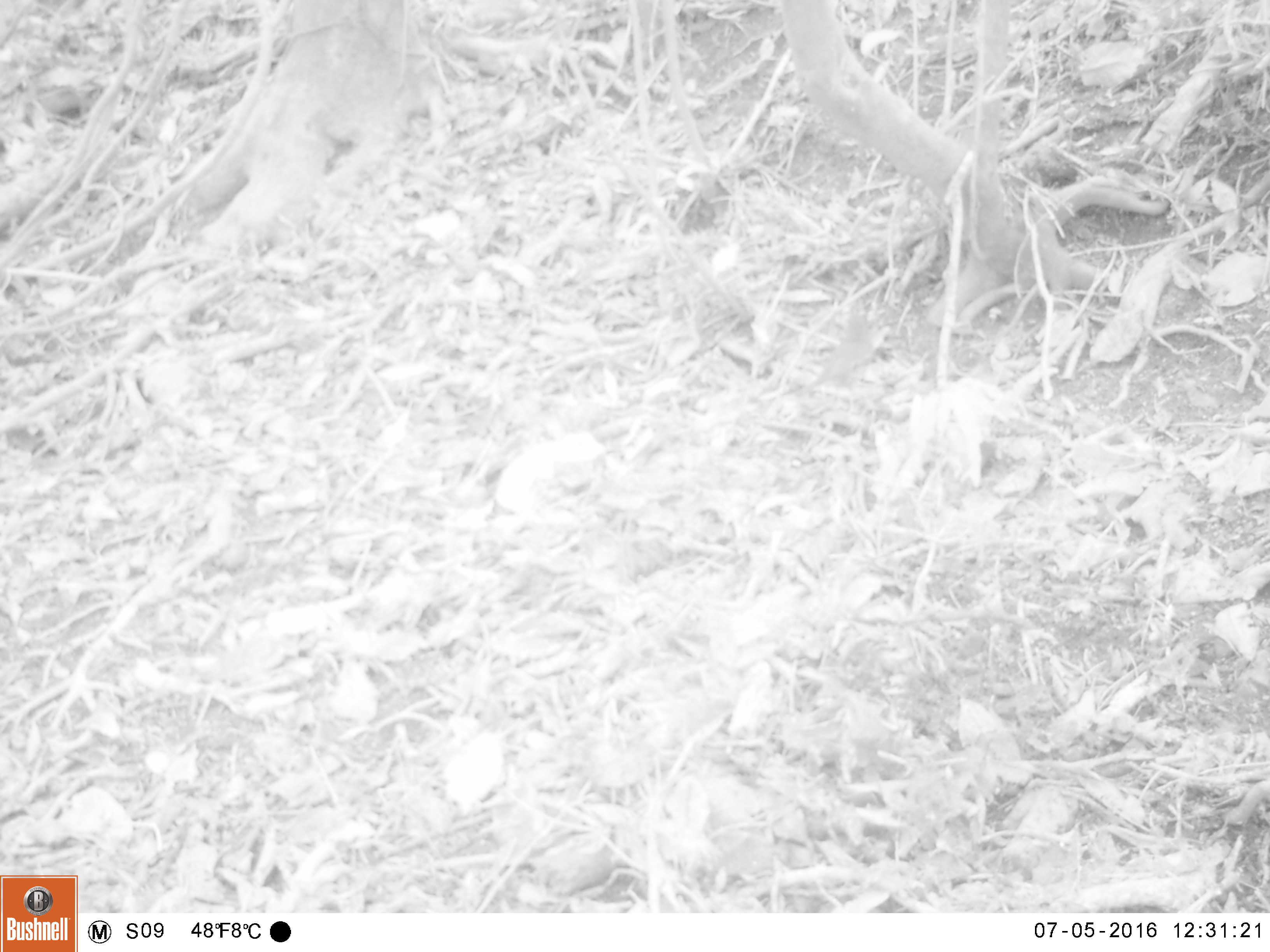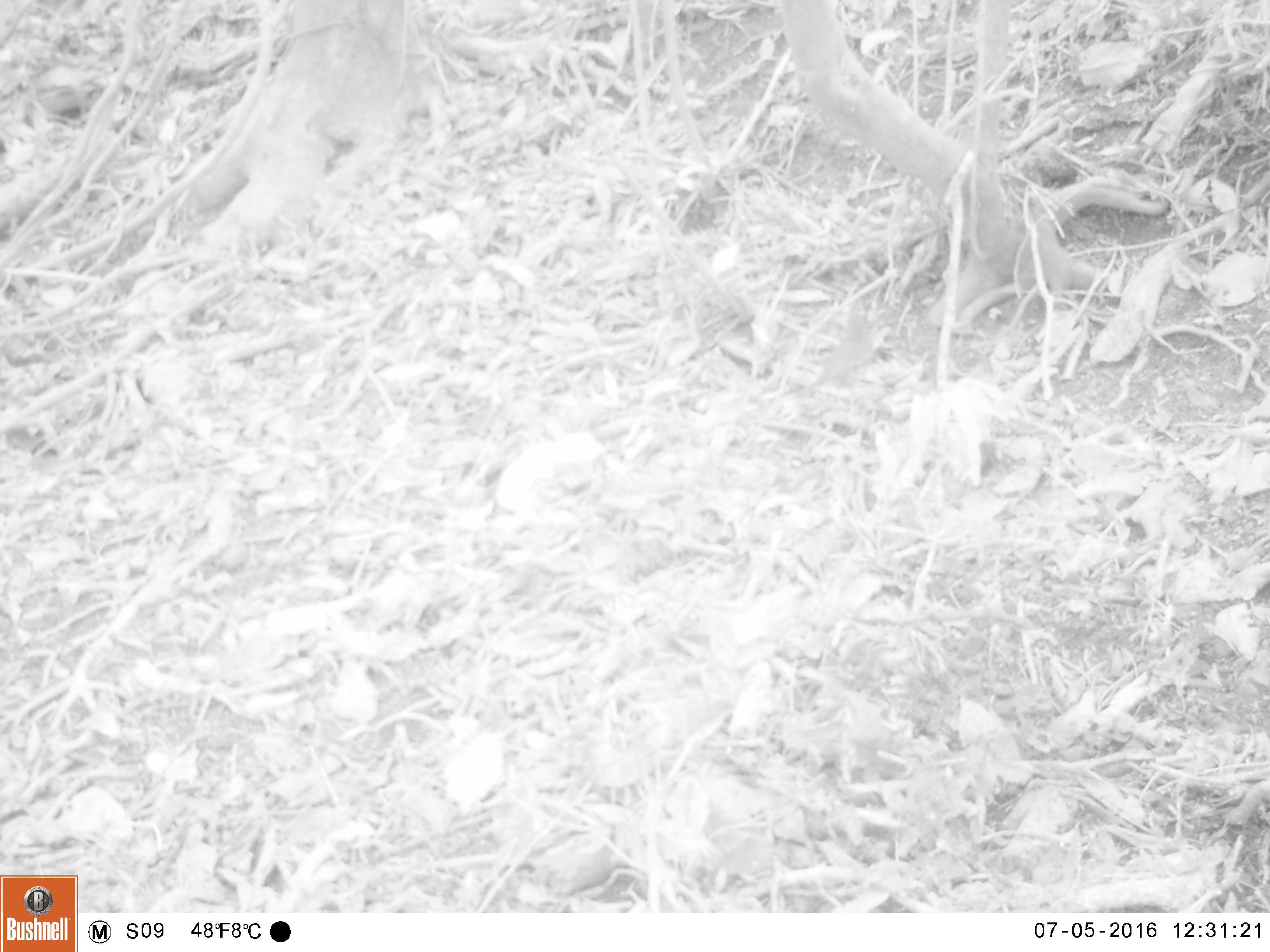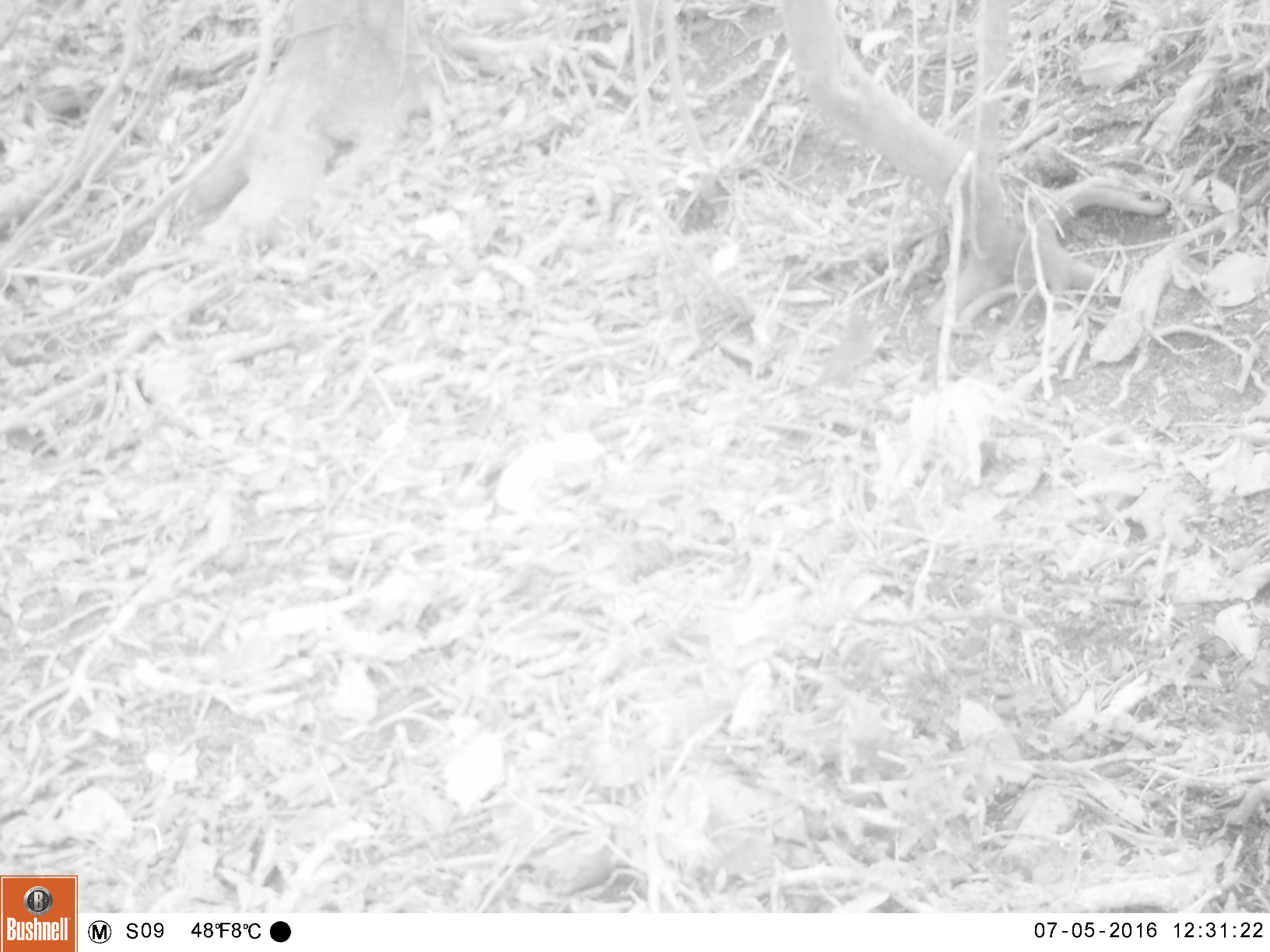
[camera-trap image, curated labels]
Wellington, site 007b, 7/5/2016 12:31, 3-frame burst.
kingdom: Animalia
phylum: Chordata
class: Aves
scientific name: Aves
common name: bird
Bird (Aves).